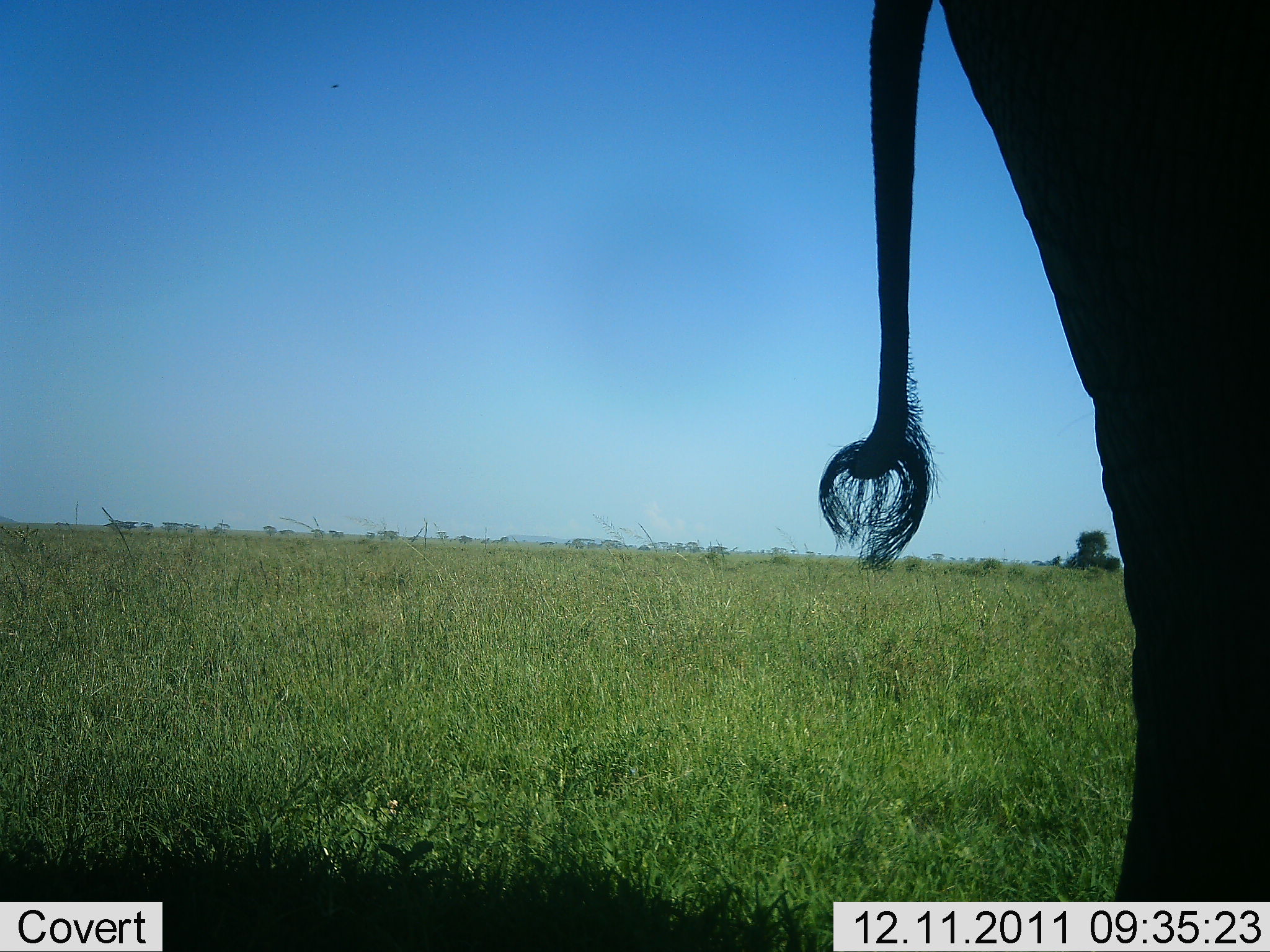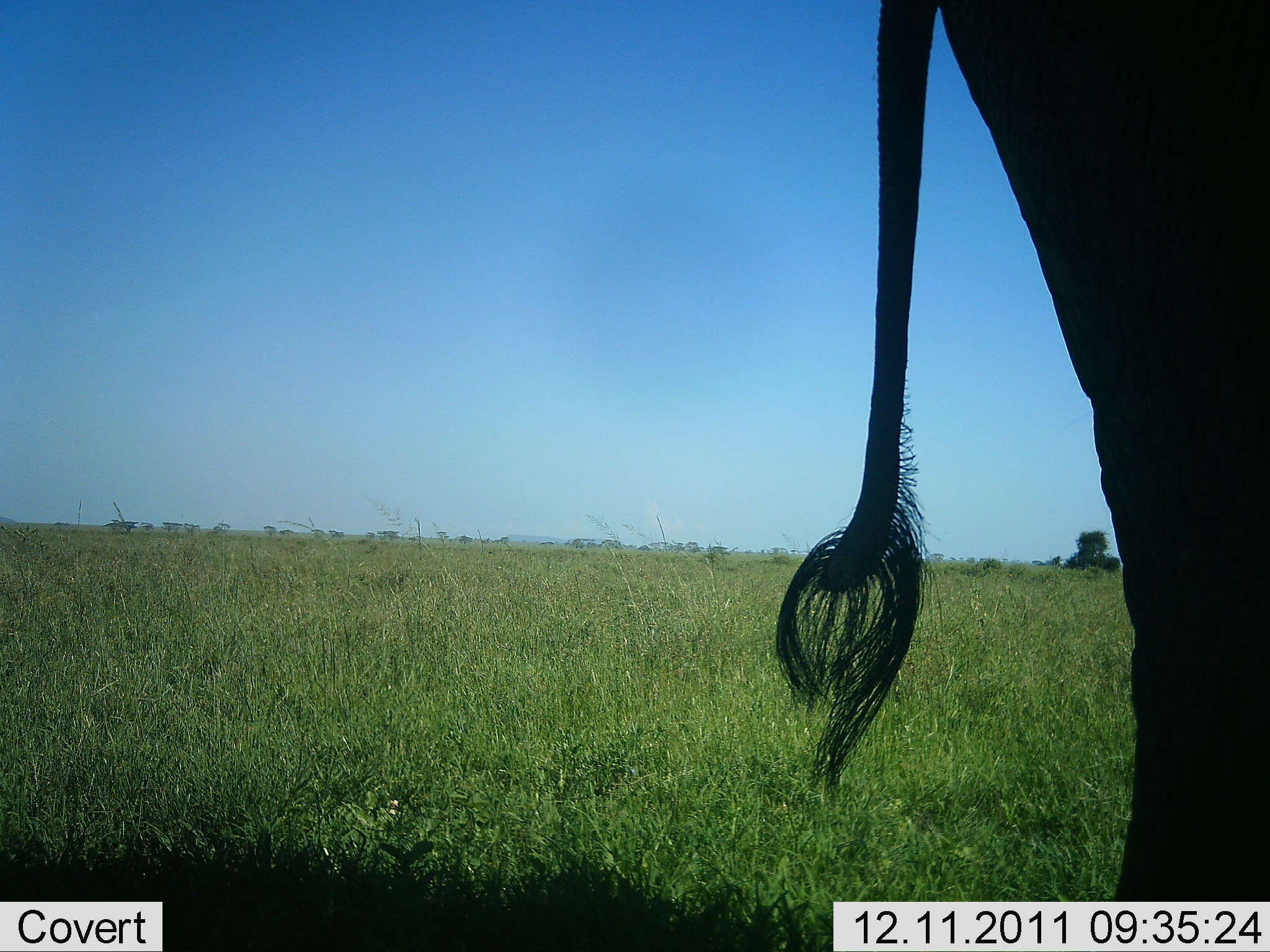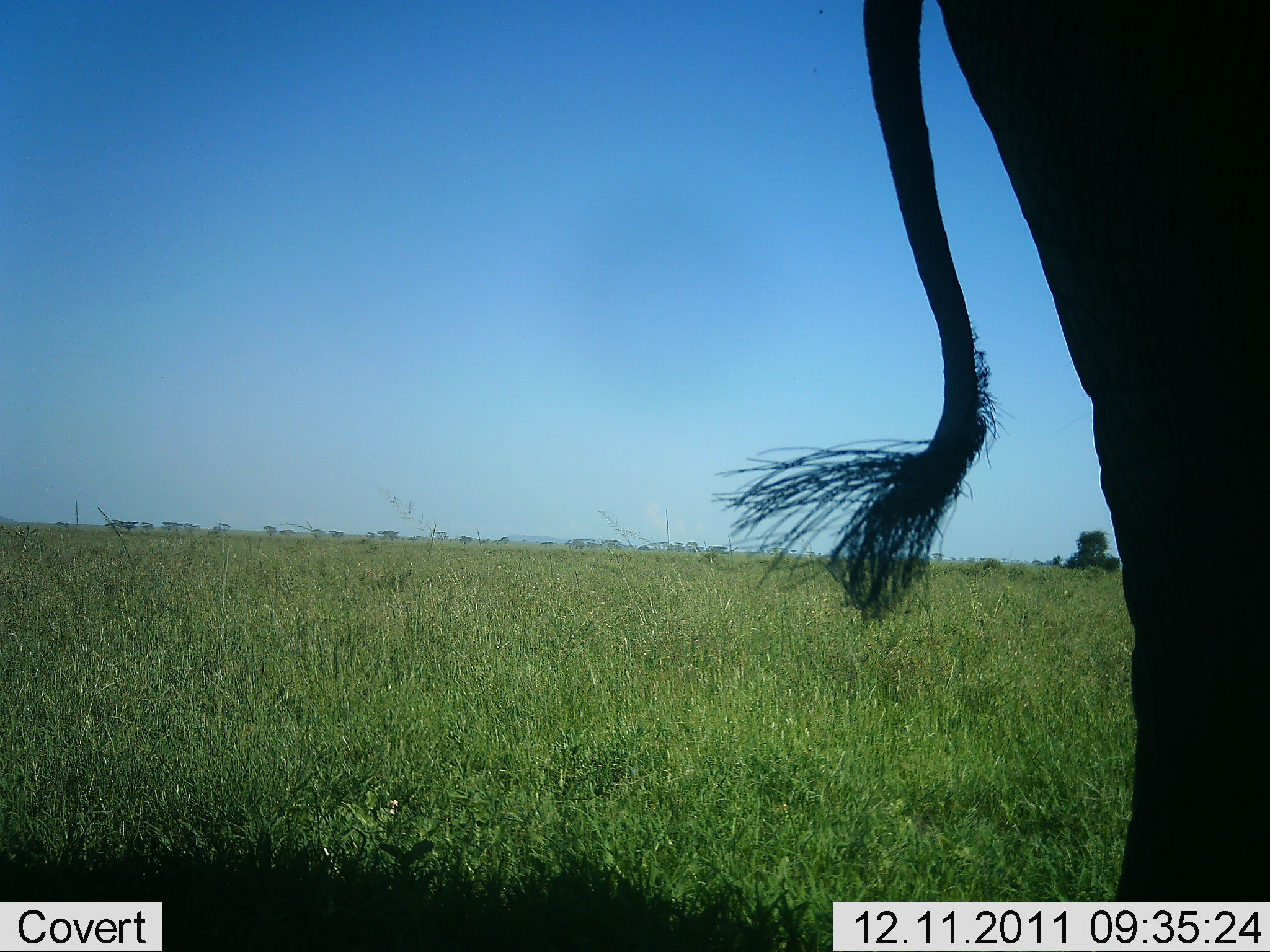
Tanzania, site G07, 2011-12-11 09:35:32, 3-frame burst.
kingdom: Animalia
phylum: Chordata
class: Mammalia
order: Proboscidea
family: Elephantidae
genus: Loxodonta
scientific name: Loxodonta africana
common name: african bush elephant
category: elephant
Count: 1.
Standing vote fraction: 85%.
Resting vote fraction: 23%.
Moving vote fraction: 0%.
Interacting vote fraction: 0%.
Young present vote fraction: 0%.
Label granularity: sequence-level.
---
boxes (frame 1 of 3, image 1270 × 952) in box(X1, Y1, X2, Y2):
animal: box(819, 0, 1270, 900)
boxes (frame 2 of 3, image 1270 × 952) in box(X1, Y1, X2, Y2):
animal: box(776, 2, 1268, 901)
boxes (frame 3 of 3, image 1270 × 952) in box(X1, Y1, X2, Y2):
animal: box(706, 2, 1268, 901)